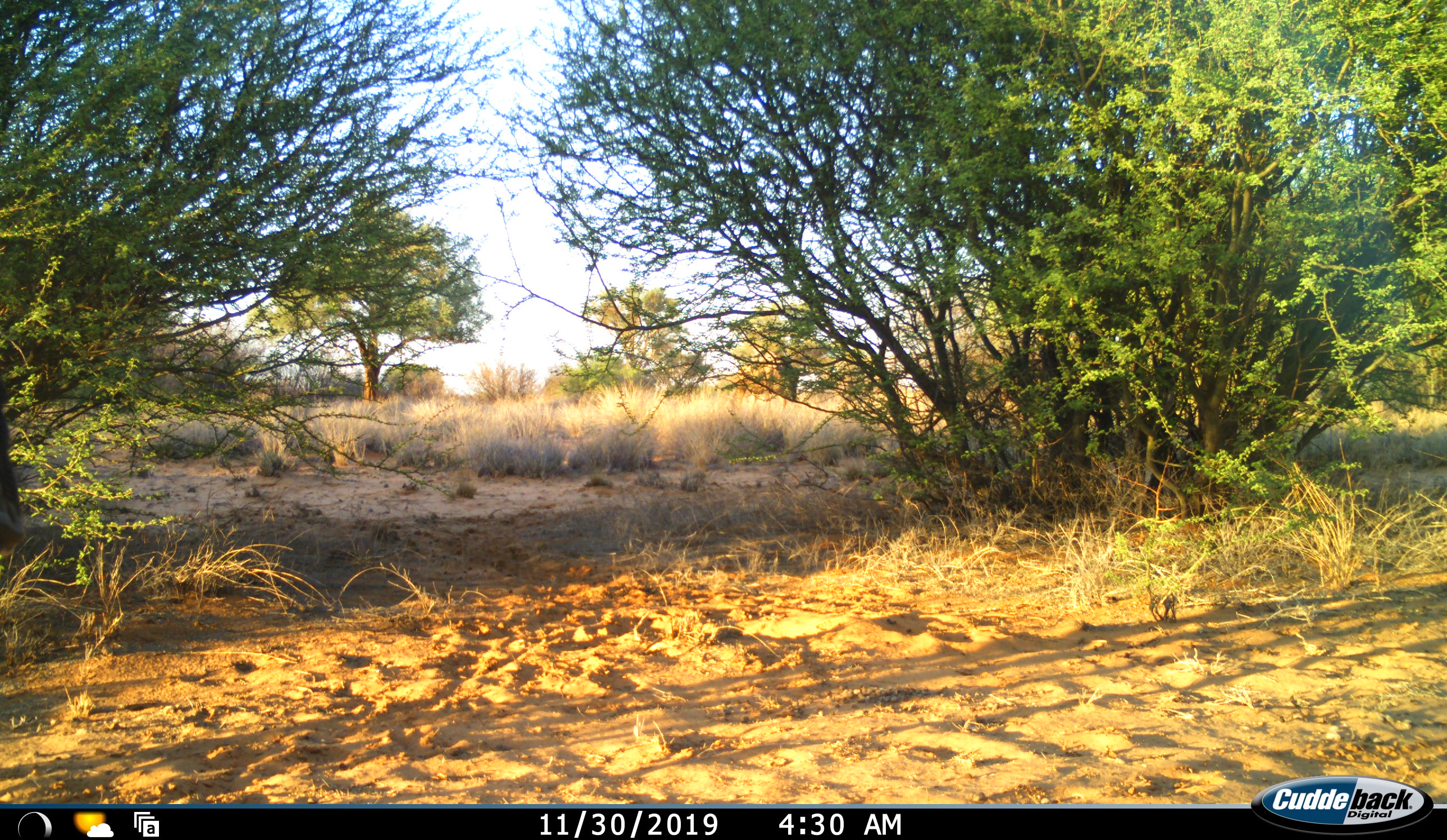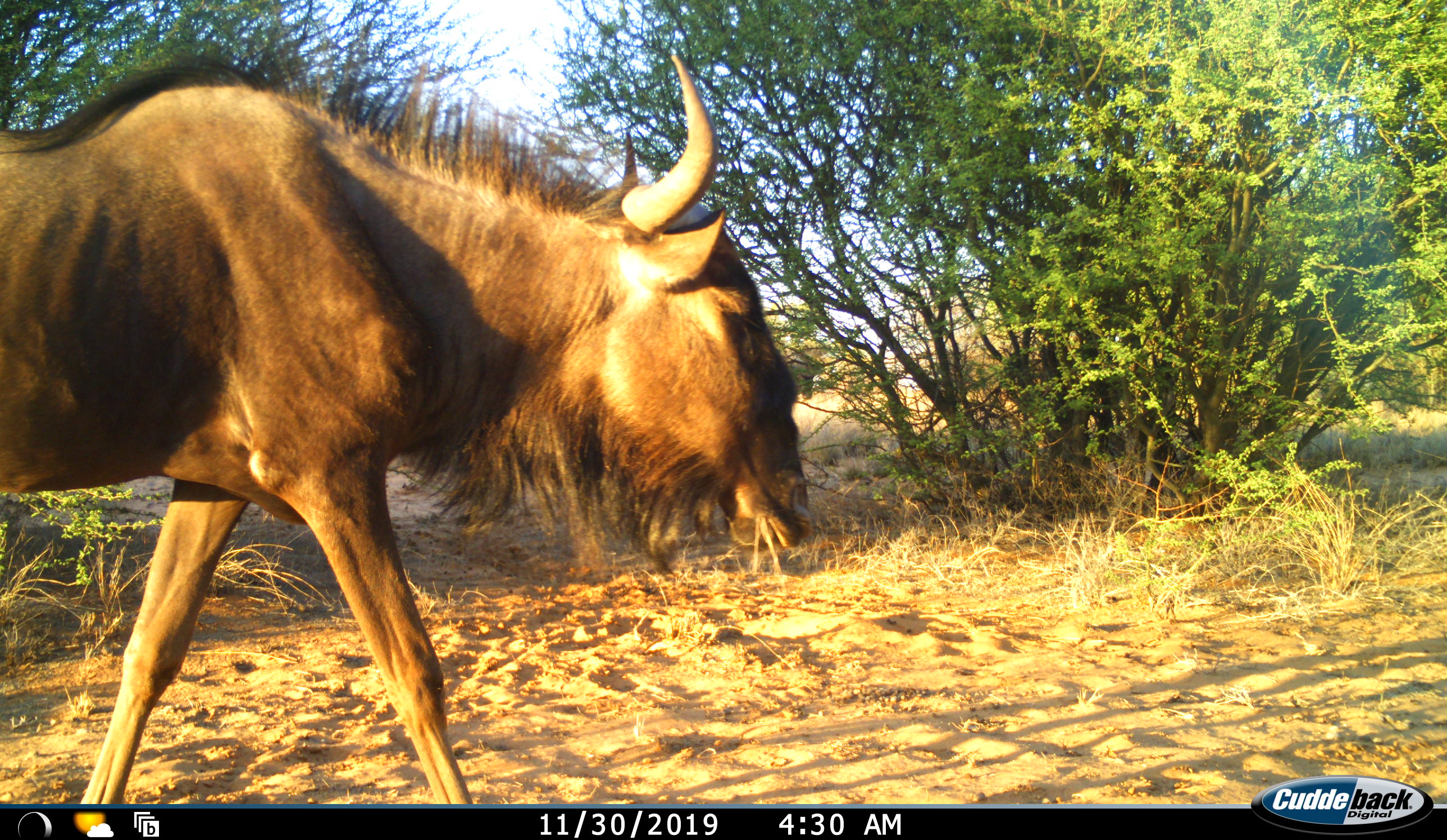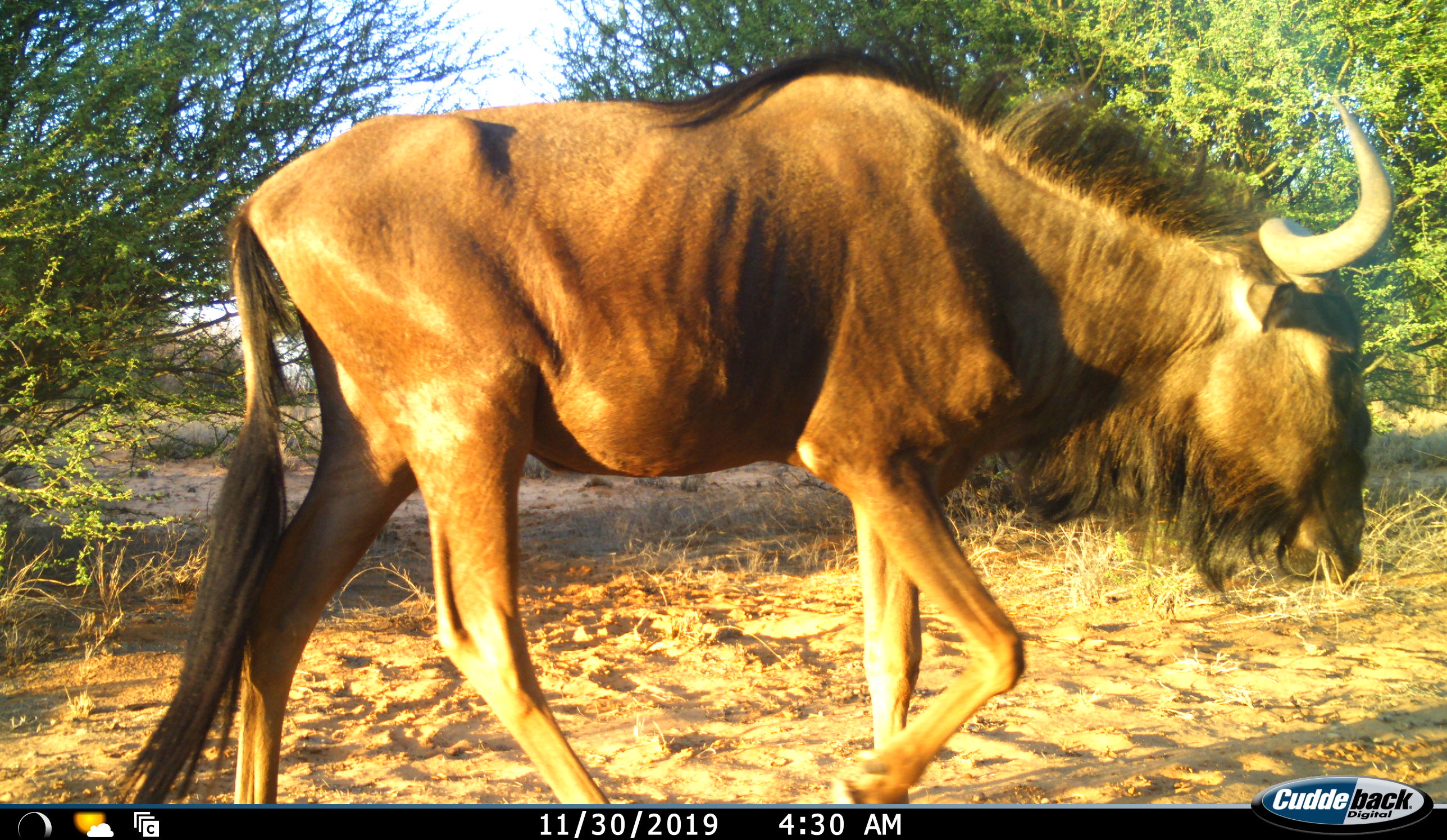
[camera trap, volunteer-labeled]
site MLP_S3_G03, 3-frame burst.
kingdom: Animalia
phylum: Chordata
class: Mammalia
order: Artiodactyla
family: Bovidae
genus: Connochaetes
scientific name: Connochaetes taurinus taurinus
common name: blue wildebeest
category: wildebeestblue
Wildebeestblue (blue wildebeest) (Connochaetes taurinus taurinus), count 1. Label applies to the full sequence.